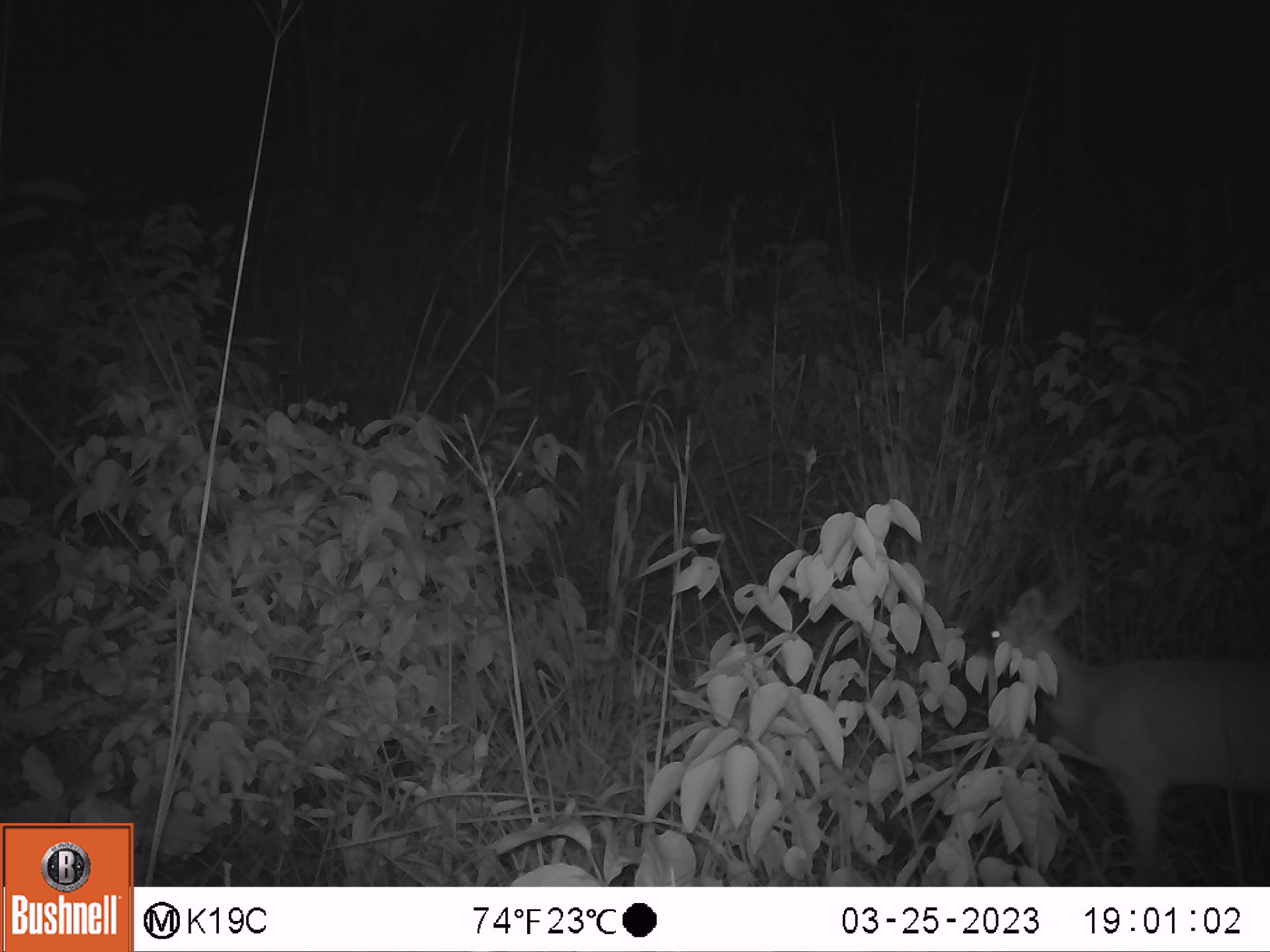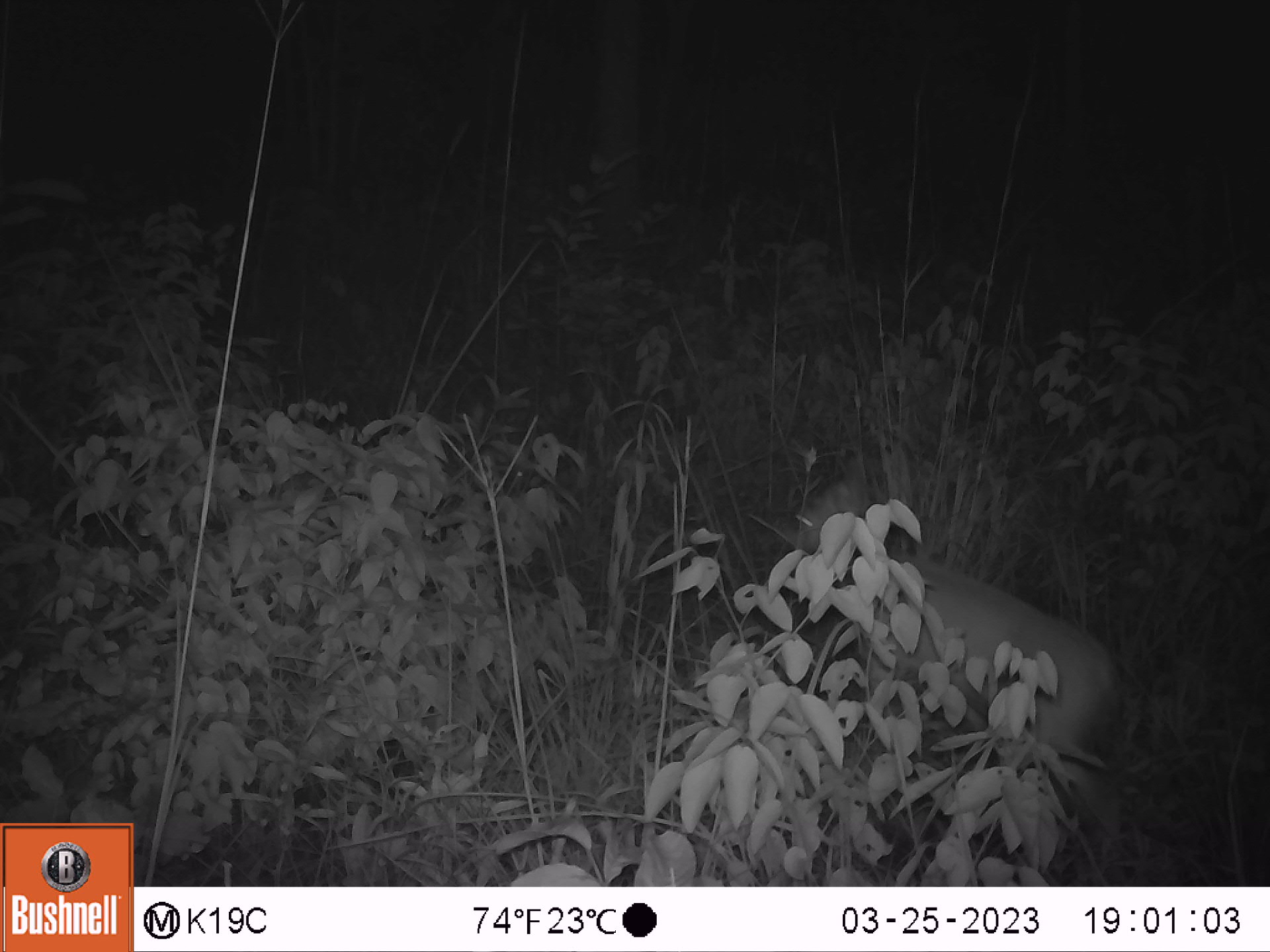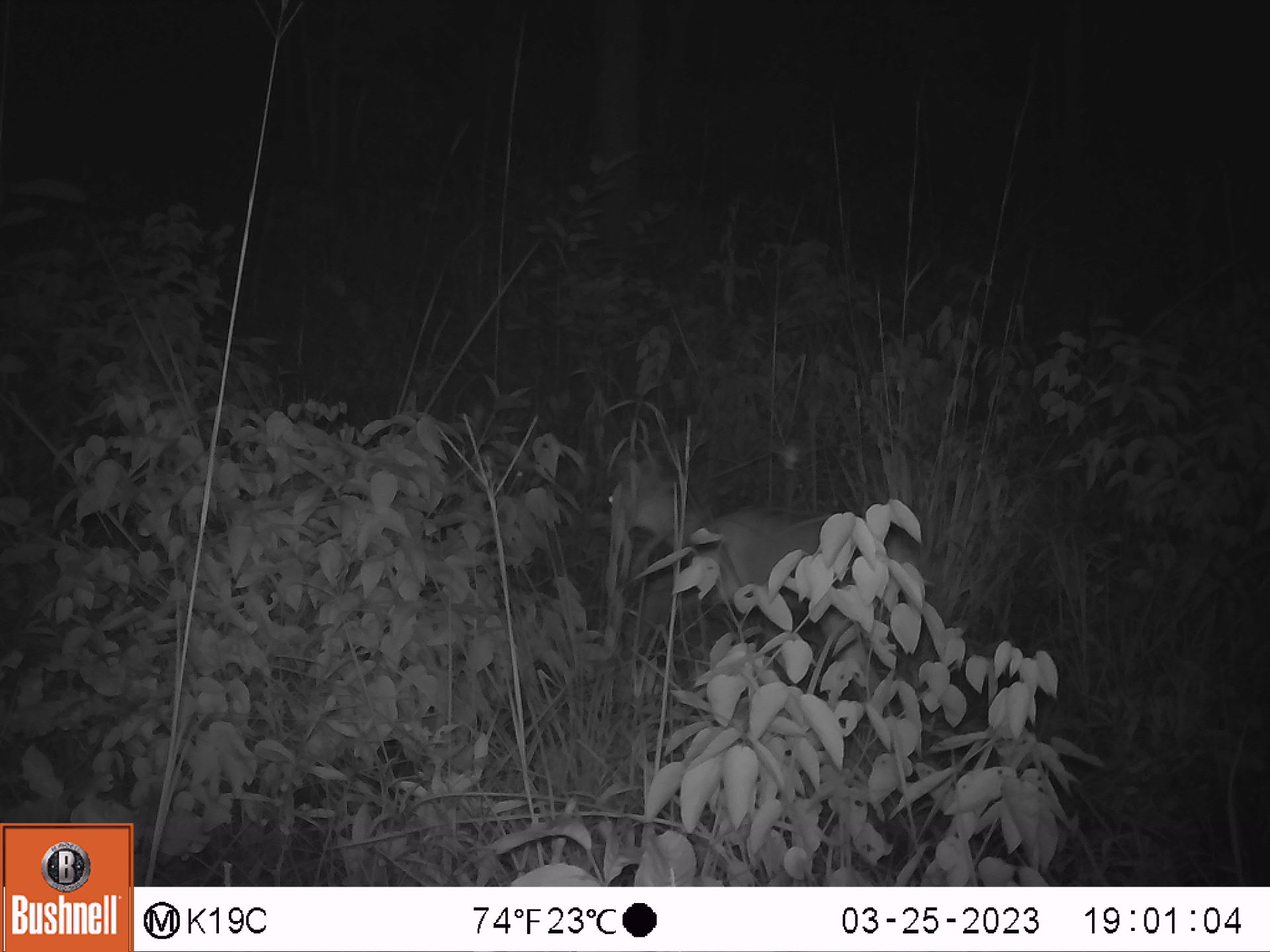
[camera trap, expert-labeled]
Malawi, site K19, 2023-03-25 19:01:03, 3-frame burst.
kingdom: Animalia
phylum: Chordata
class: Mammalia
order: Artiodactyla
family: Bovidae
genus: Sylvicapra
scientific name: Sylvicapra grimmia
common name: common duiker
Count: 1.